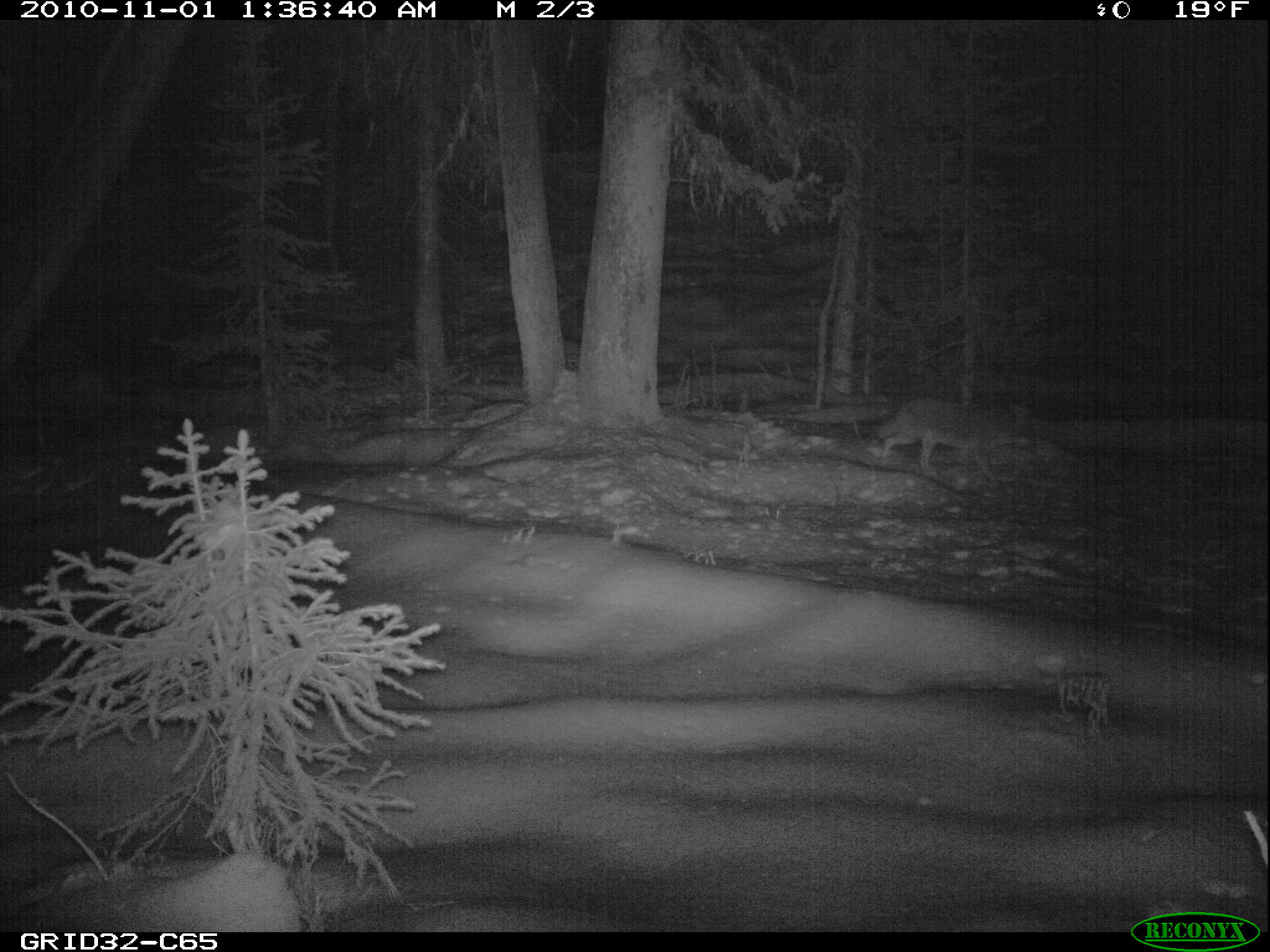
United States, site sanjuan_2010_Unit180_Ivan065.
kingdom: Animalia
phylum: Chordata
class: Mammalia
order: Carnivora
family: Canidae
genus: Canis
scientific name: Canis latrans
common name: coyote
Canis latrans (coyote).